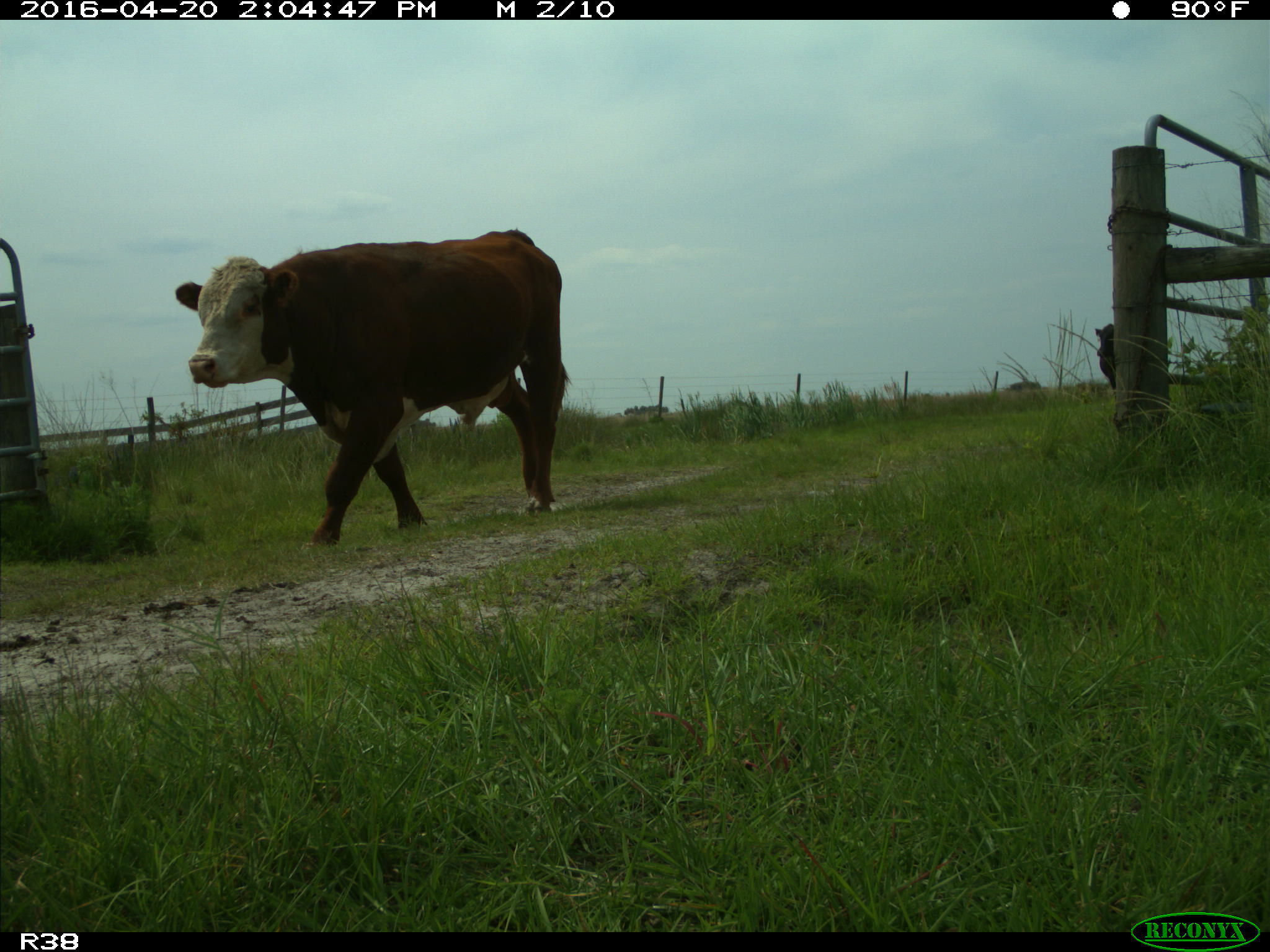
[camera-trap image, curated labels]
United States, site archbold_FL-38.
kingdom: Animalia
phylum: Chordata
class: Mammalia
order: Artiodactyla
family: Bovidae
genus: Bos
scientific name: Bos taurus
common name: domestic cow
Bos taurus (domestic cow).